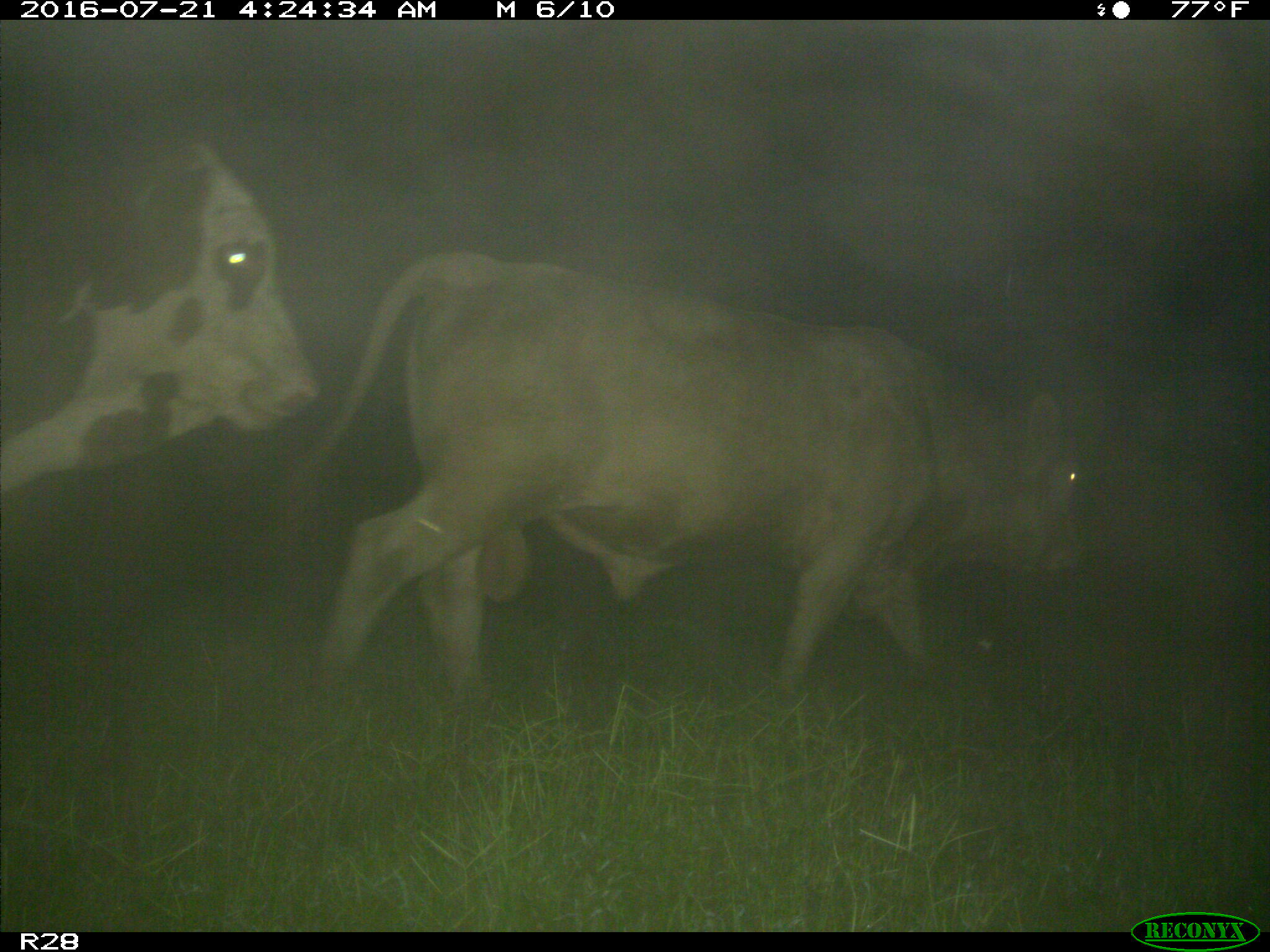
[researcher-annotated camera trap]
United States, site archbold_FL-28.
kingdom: Animalia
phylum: Chordata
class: Mammalia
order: Artiodactyla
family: Bovidae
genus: Bos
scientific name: Bos taurus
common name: domestic cow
Bos taurus (domestic cow).